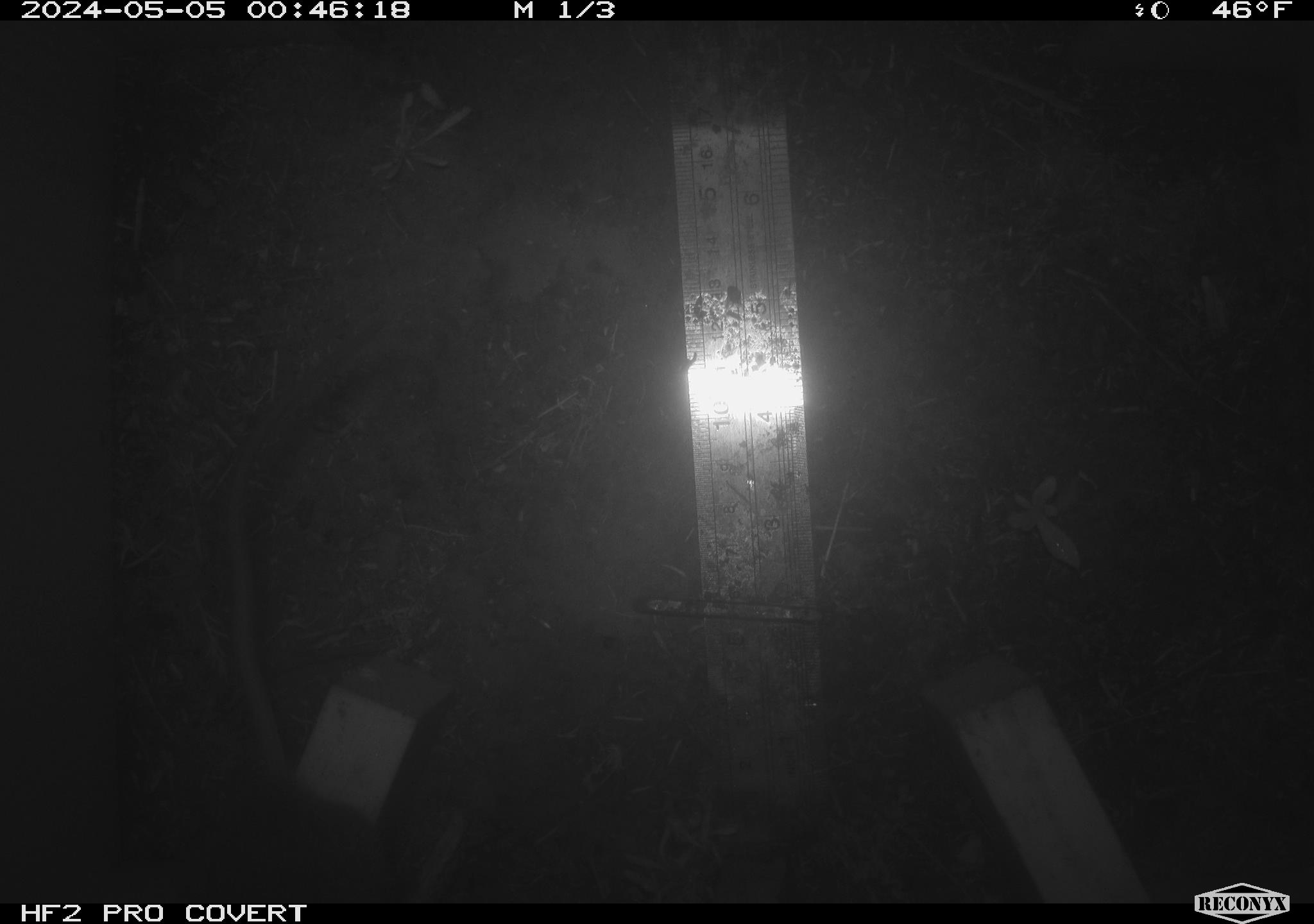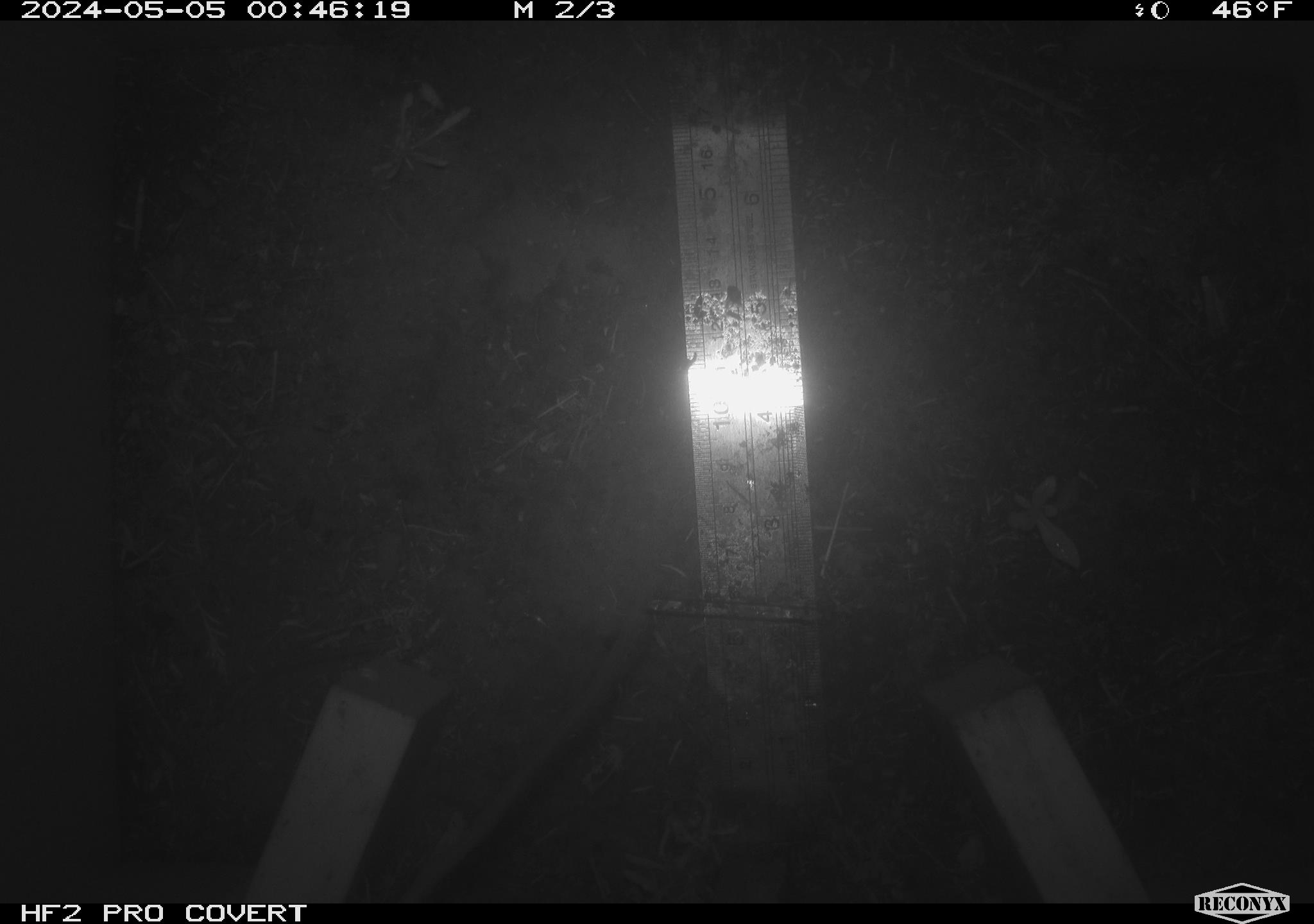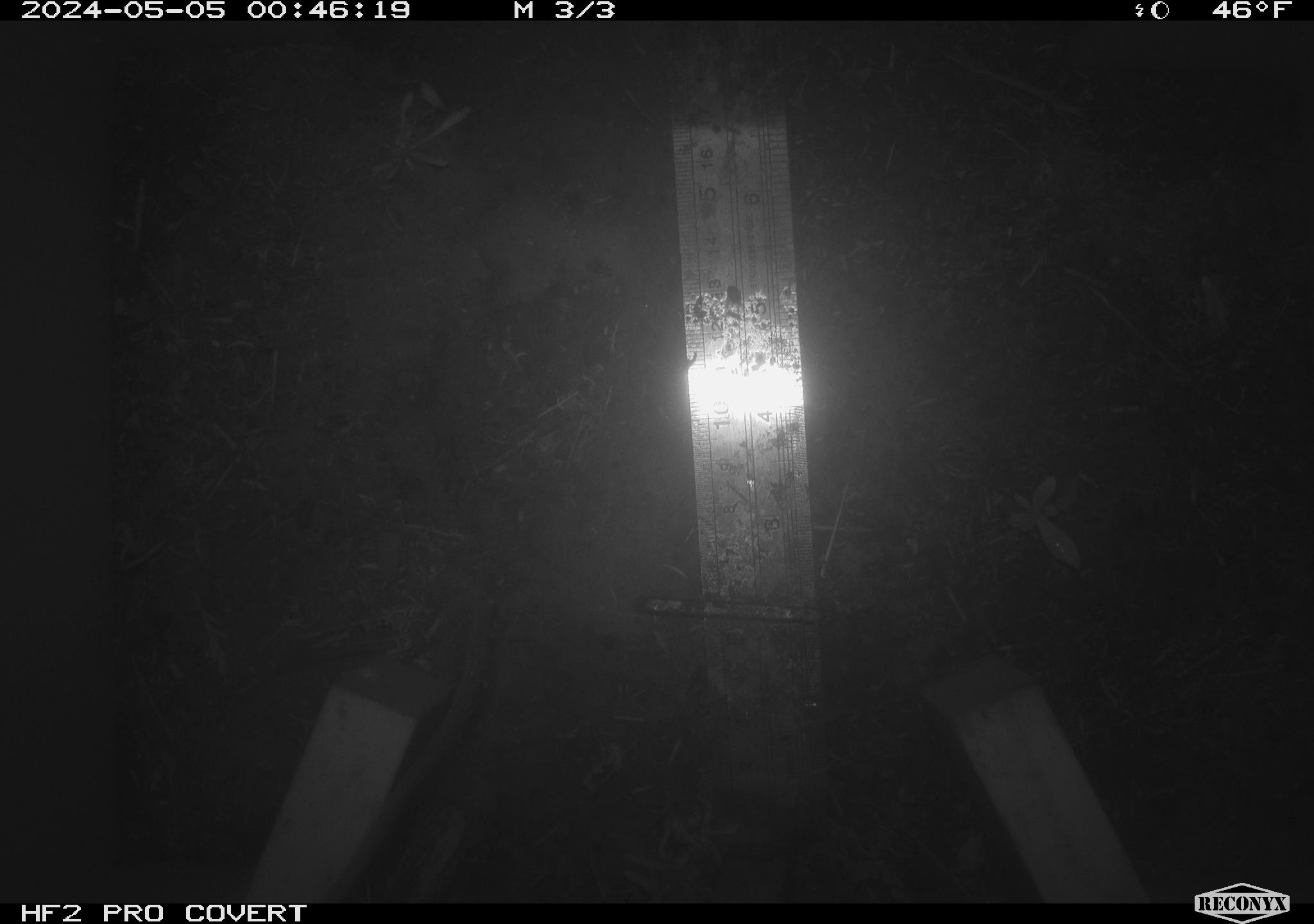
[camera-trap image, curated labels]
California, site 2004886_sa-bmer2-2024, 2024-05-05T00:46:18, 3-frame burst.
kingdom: Animalia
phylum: Chordata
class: Mammalia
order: Rodentia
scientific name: Rodentia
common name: mouse species